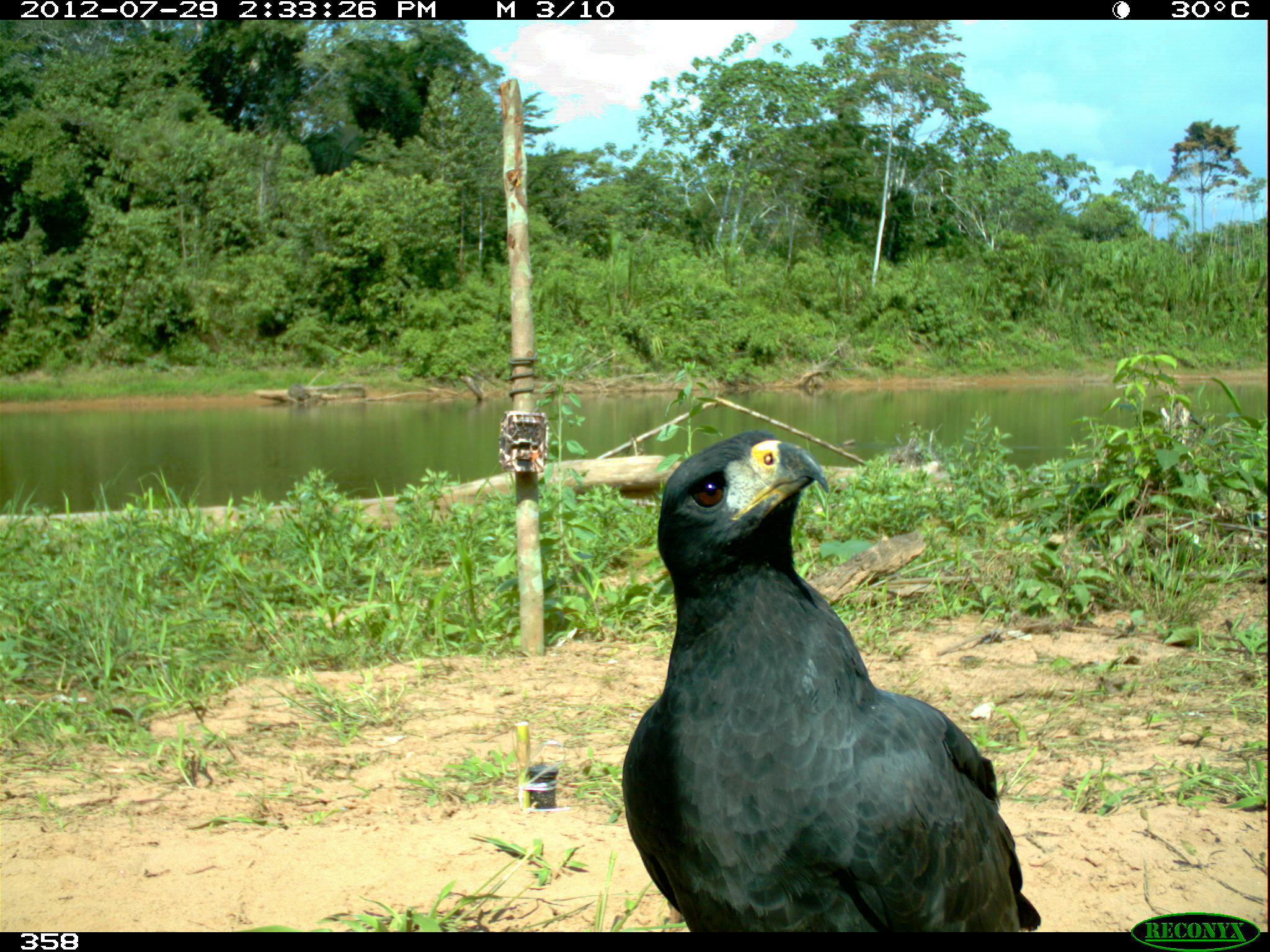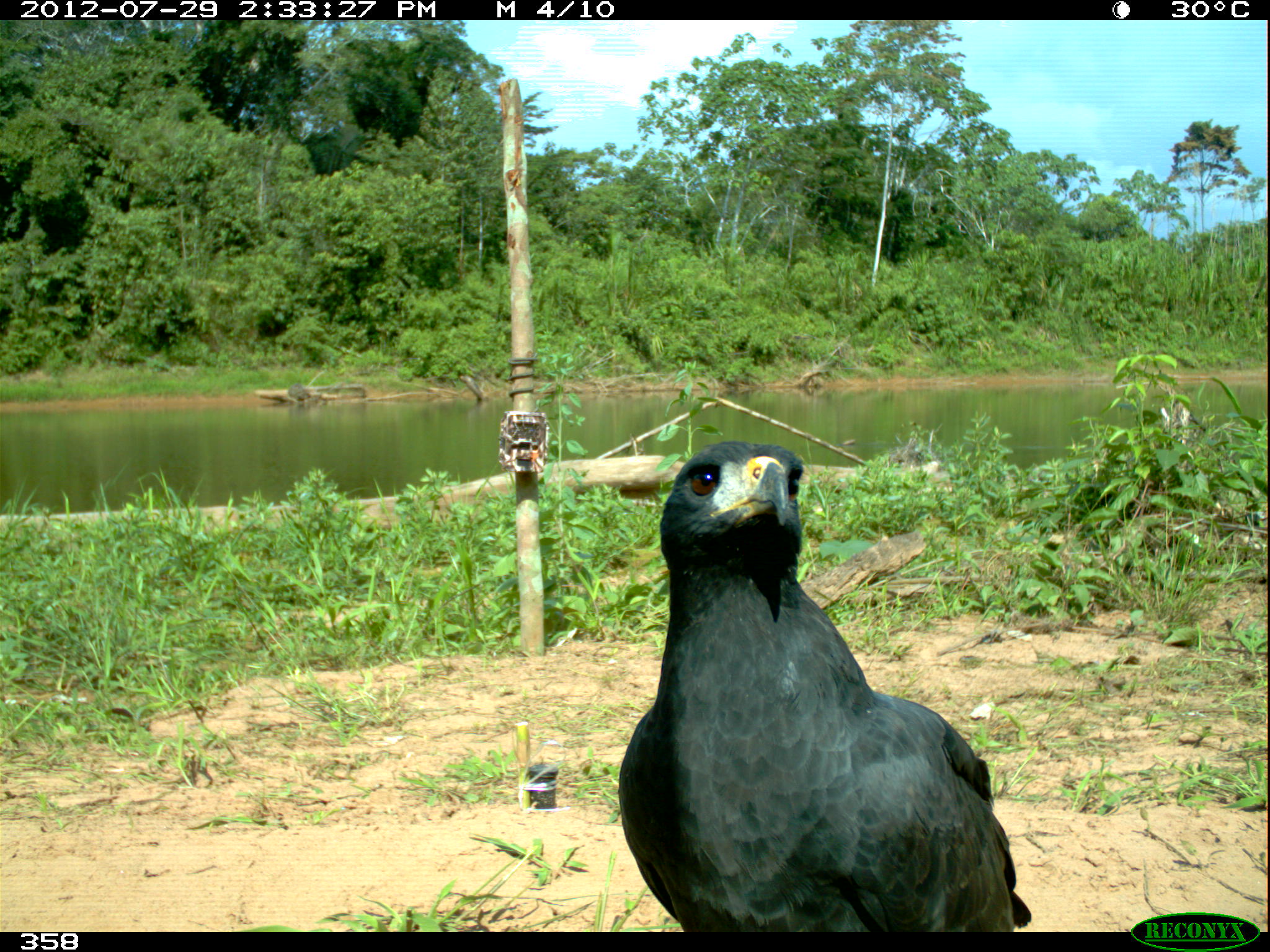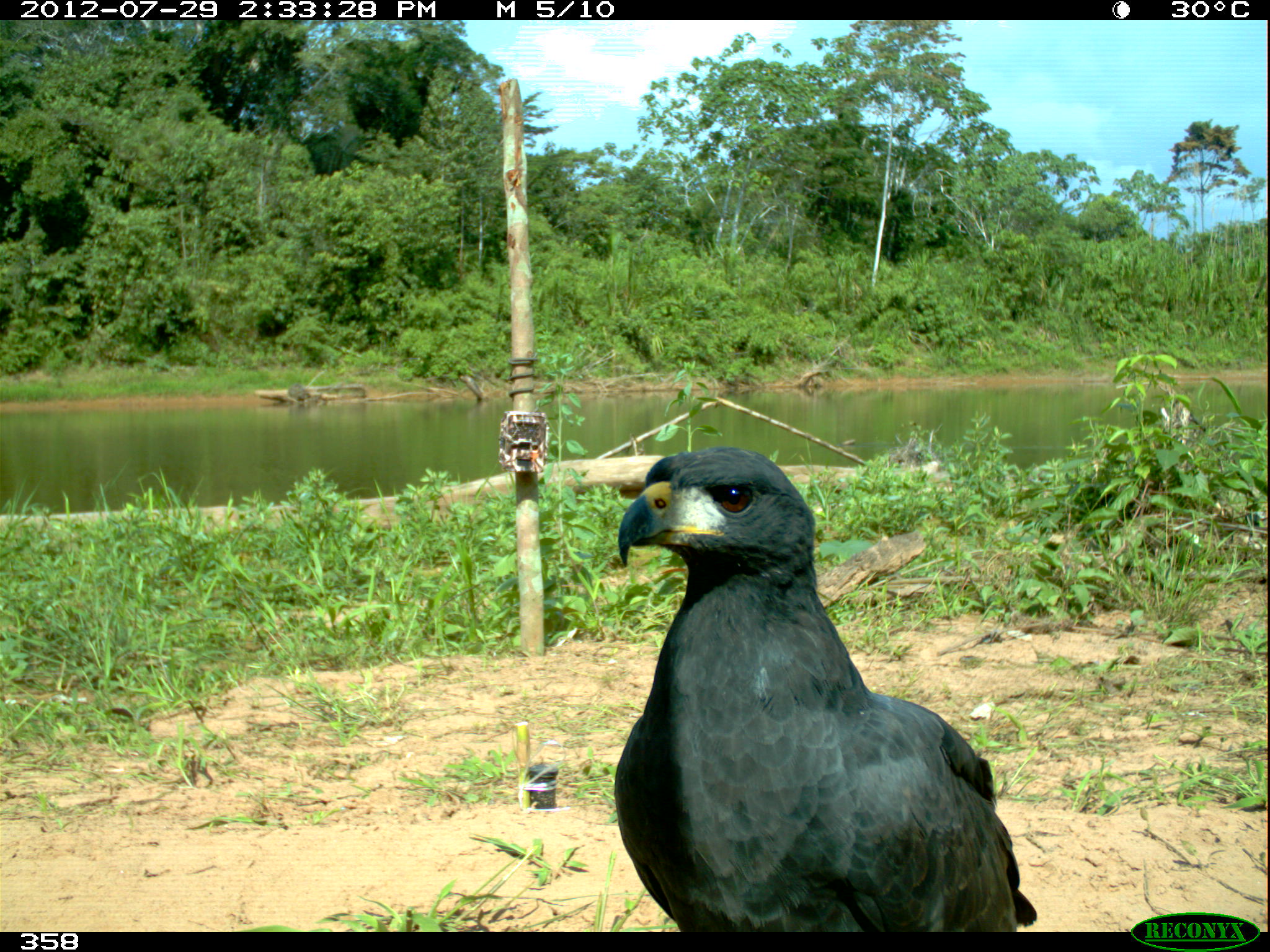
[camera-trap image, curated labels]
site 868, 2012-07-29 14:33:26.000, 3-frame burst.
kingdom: Animalia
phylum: Chordata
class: Aves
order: Accipitriformes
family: Accipitridae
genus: Buteogallus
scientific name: Buteogallus urubitinga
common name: great black hawk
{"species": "Buteogallus urubitinga (great black hawk)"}